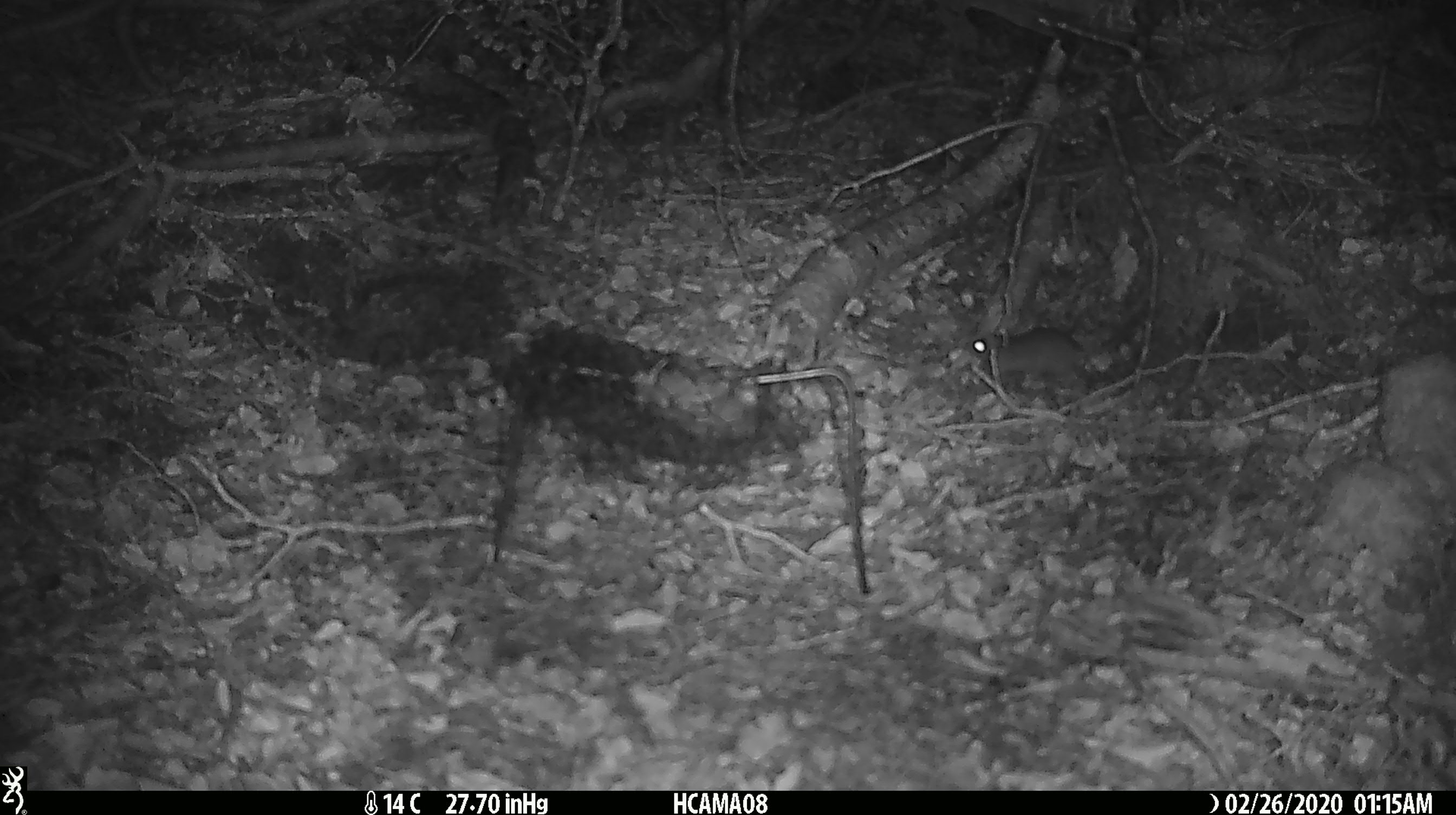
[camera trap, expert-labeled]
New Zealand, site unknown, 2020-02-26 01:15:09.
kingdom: Animalia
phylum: Chordata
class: Mammalia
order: Rodentia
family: Muridae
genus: Mus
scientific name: Mus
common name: mouse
Mouse (Mus).